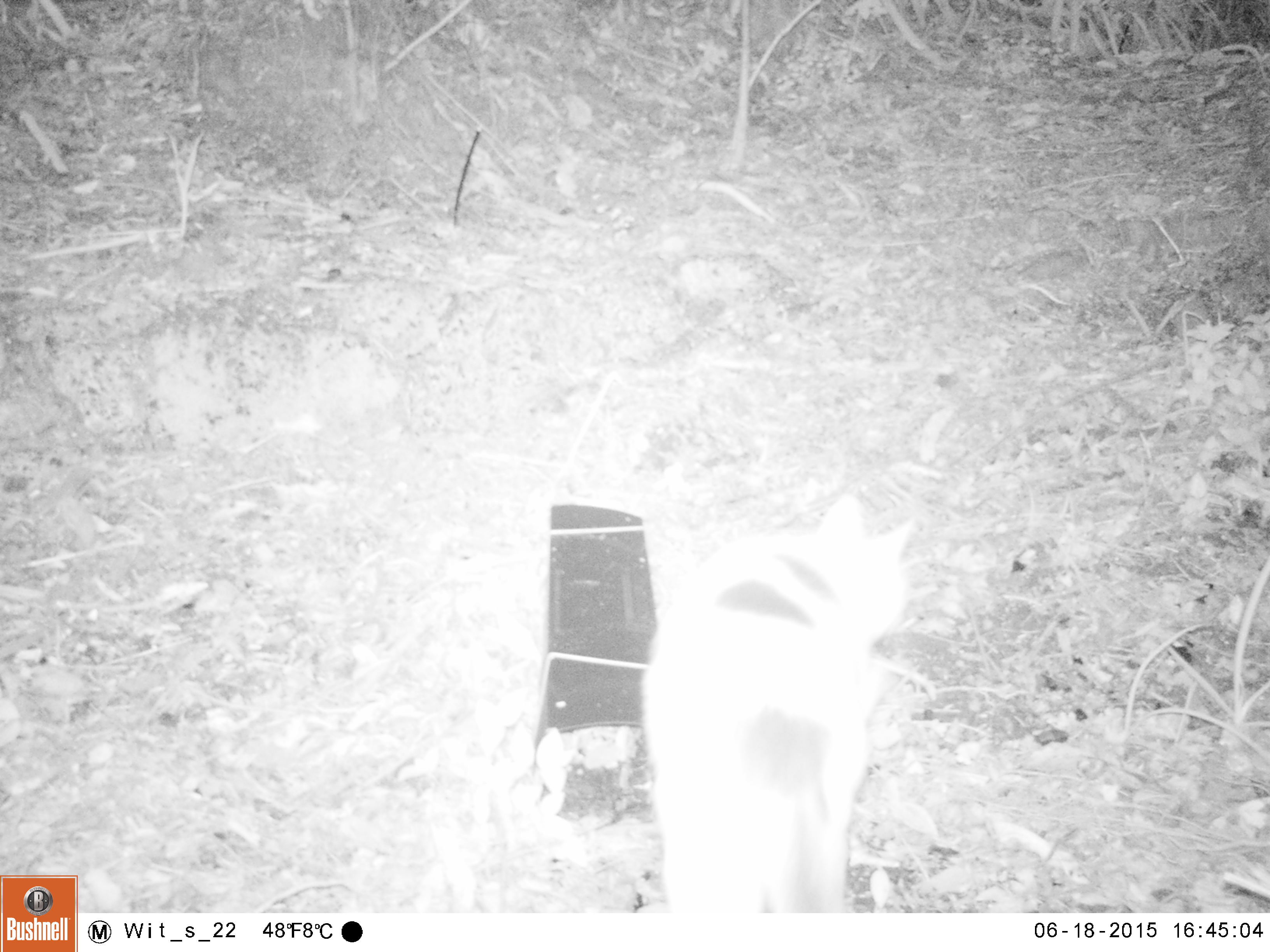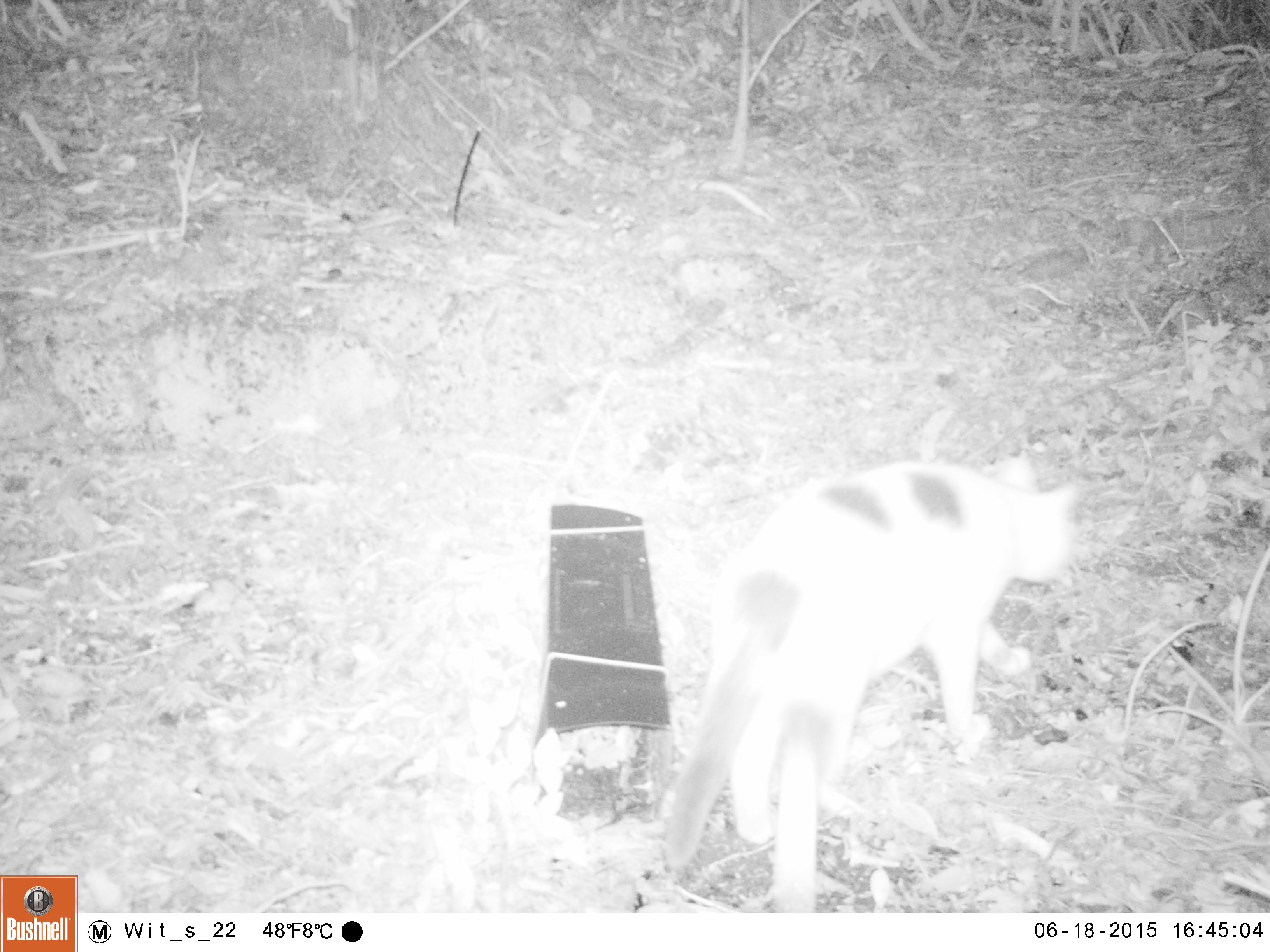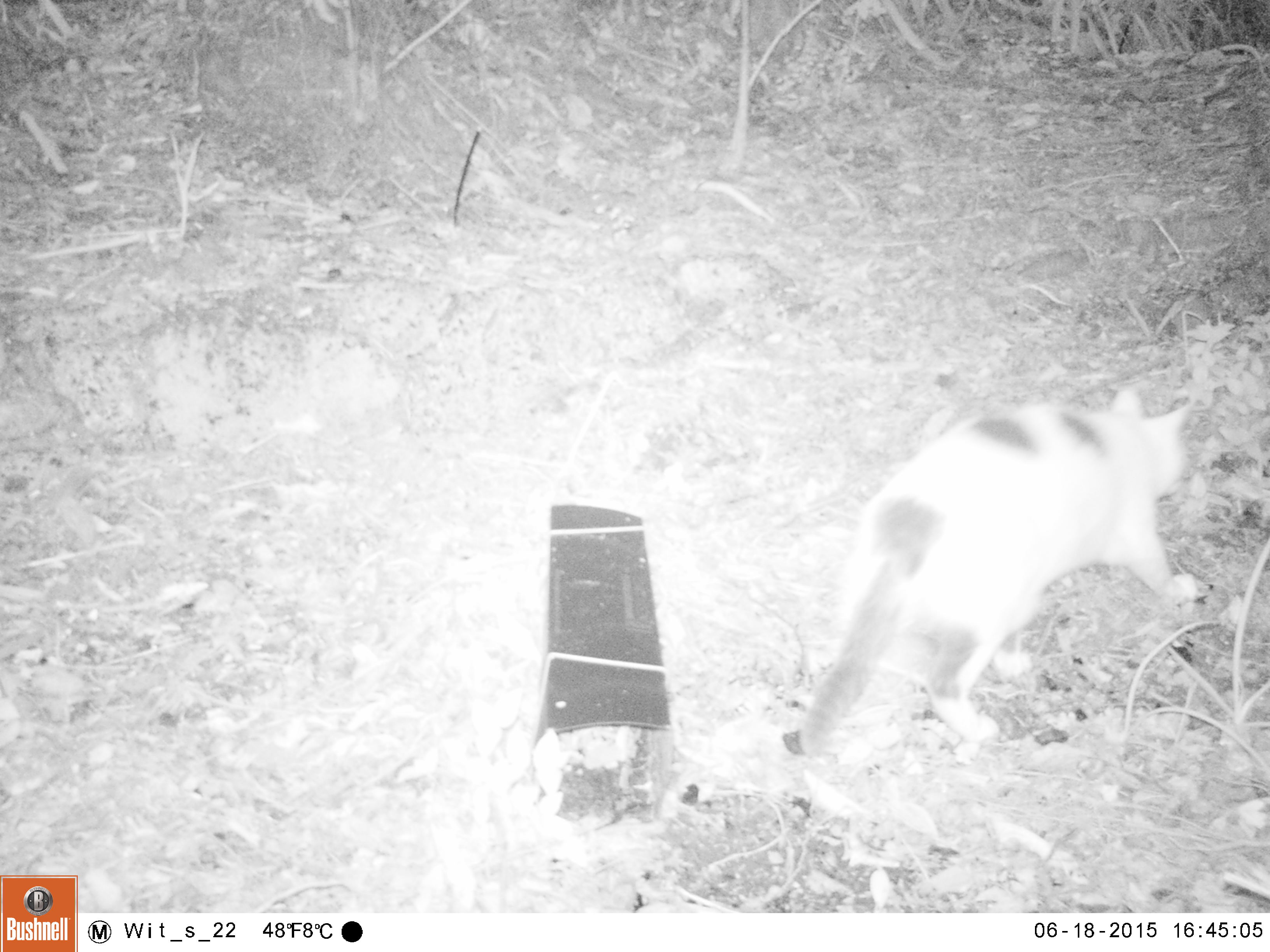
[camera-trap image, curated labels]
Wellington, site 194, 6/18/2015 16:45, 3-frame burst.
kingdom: Animalia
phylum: Chordata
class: Mammalia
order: Carnivora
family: Felidae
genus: Felis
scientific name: Felis catus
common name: cat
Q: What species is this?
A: Cat (Felis catus).